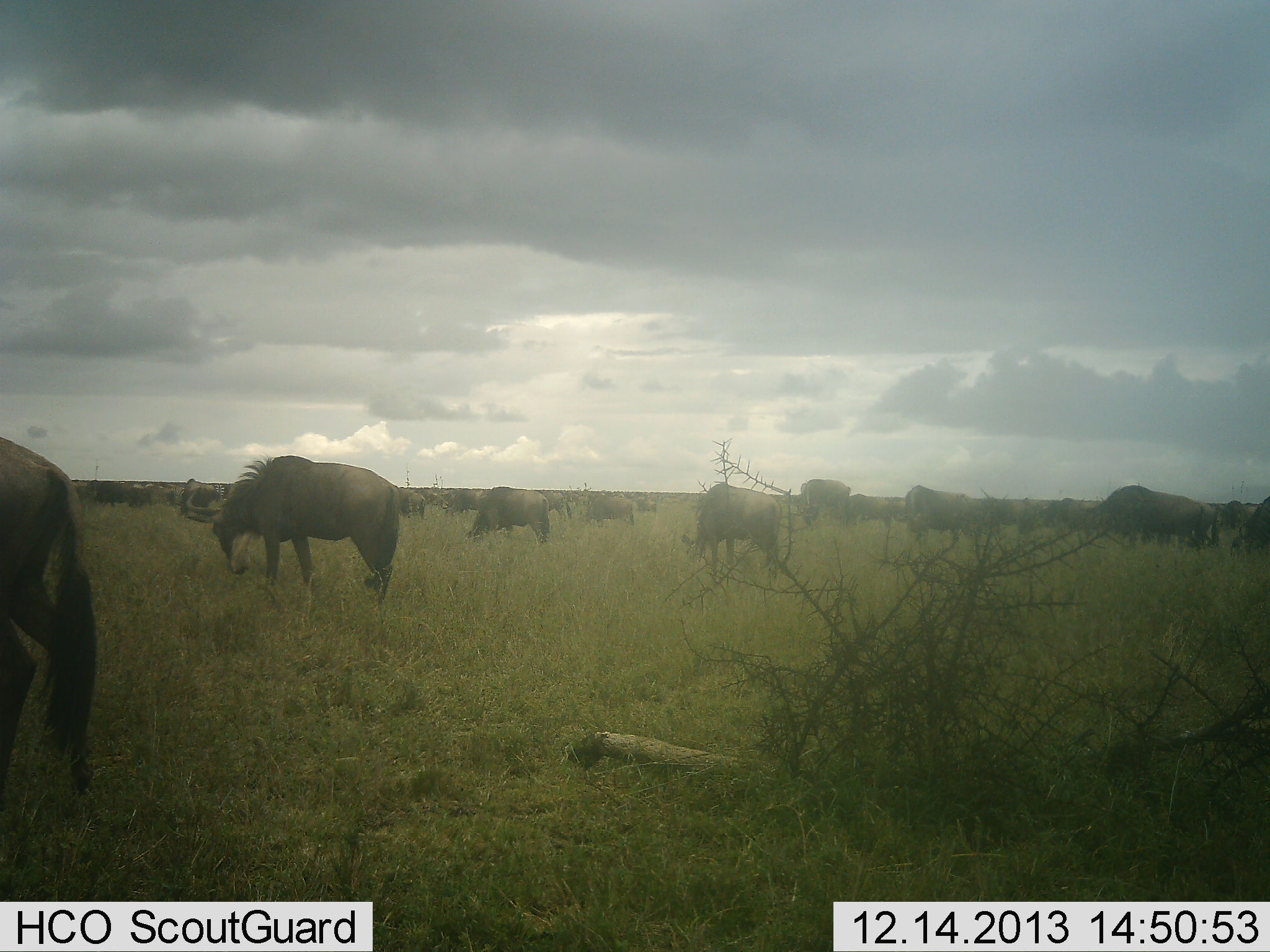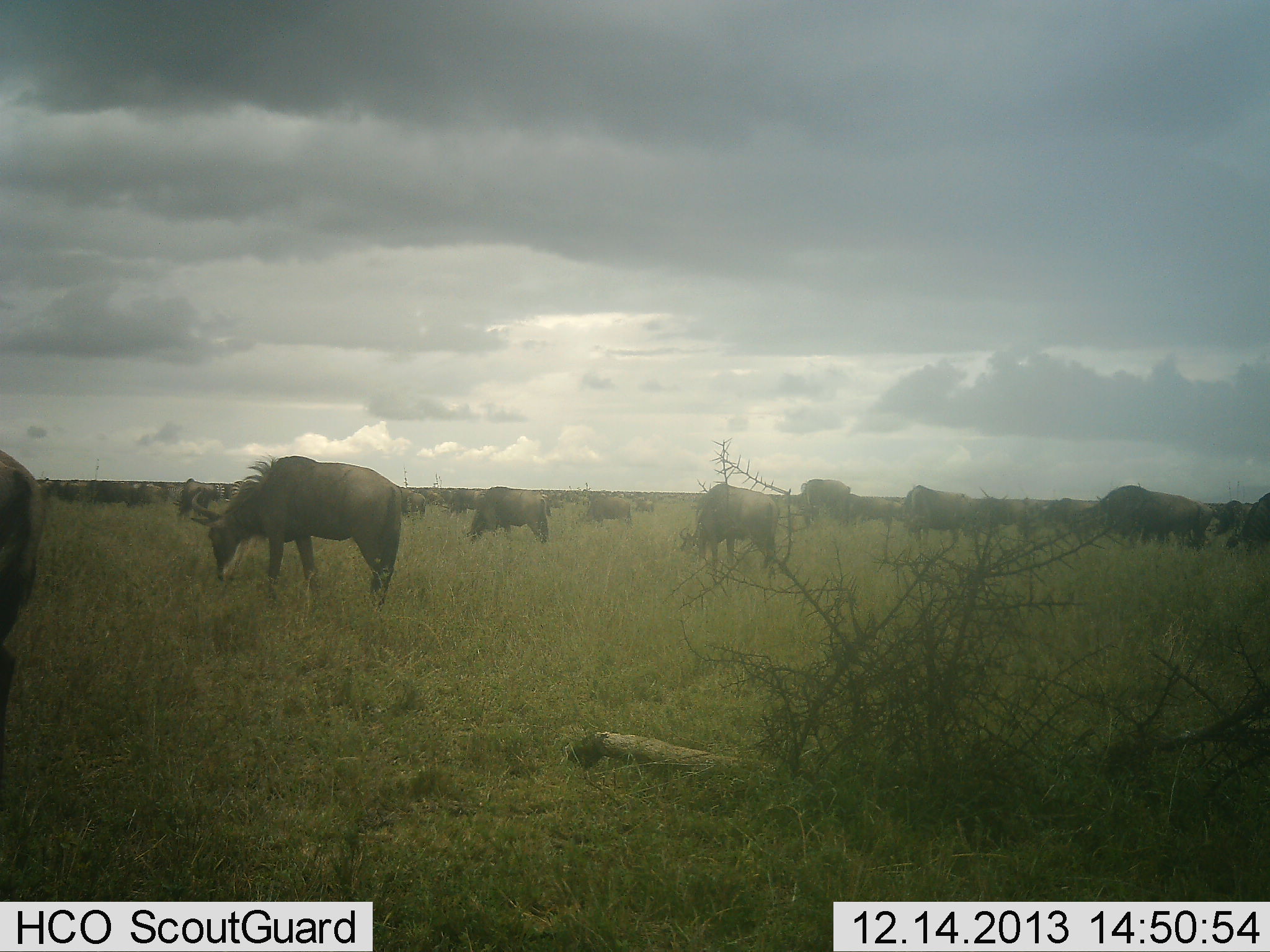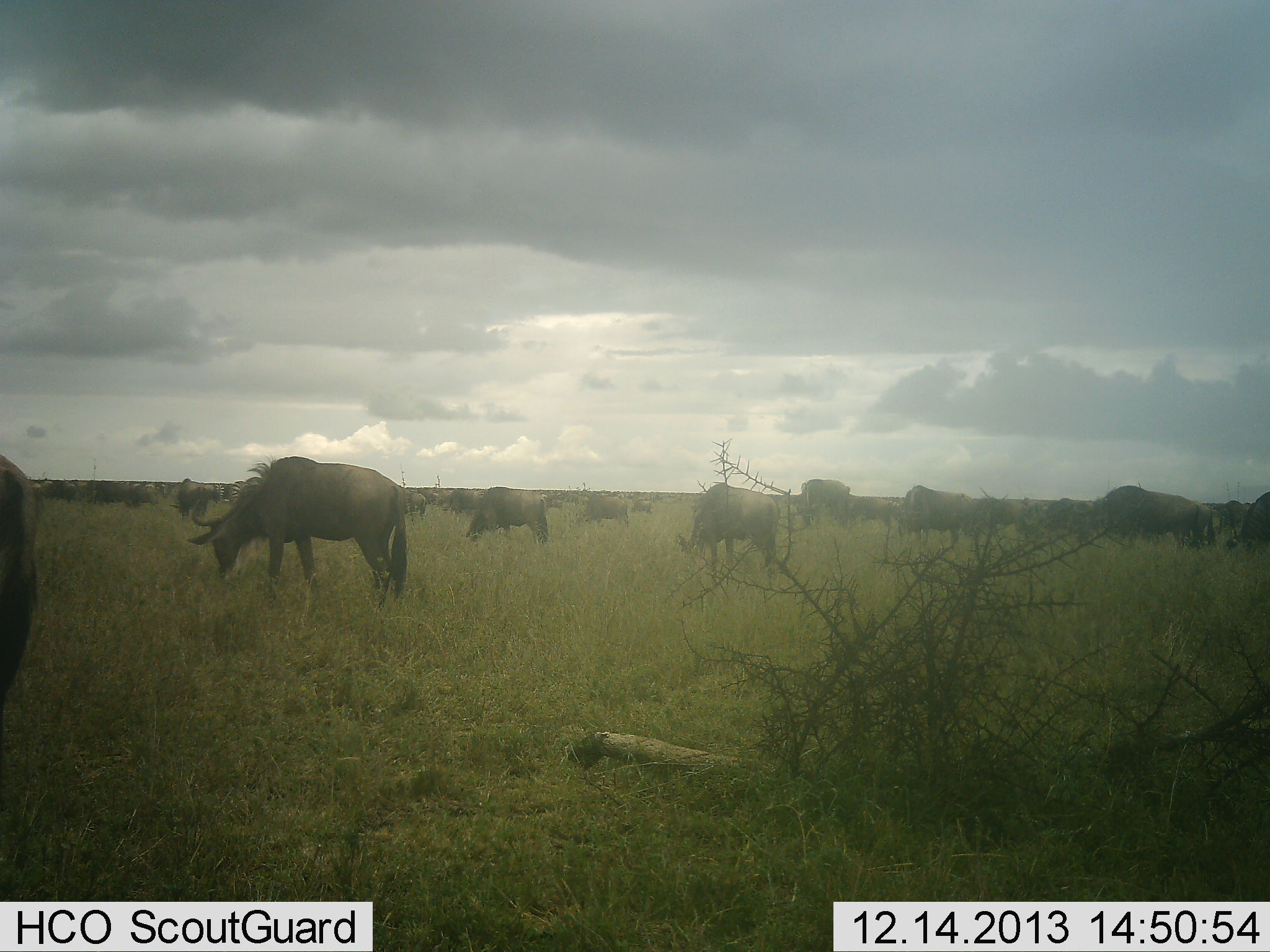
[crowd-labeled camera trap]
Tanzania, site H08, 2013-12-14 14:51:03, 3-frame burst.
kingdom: Animalia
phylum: Chordata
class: Mammalia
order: Artiodactyla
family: Bovidae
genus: Connochaetes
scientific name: Connochaetes taurinus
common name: blue wildebeest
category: wildebeest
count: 51+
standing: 40%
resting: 0%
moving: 10%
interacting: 0%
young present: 0%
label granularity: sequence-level